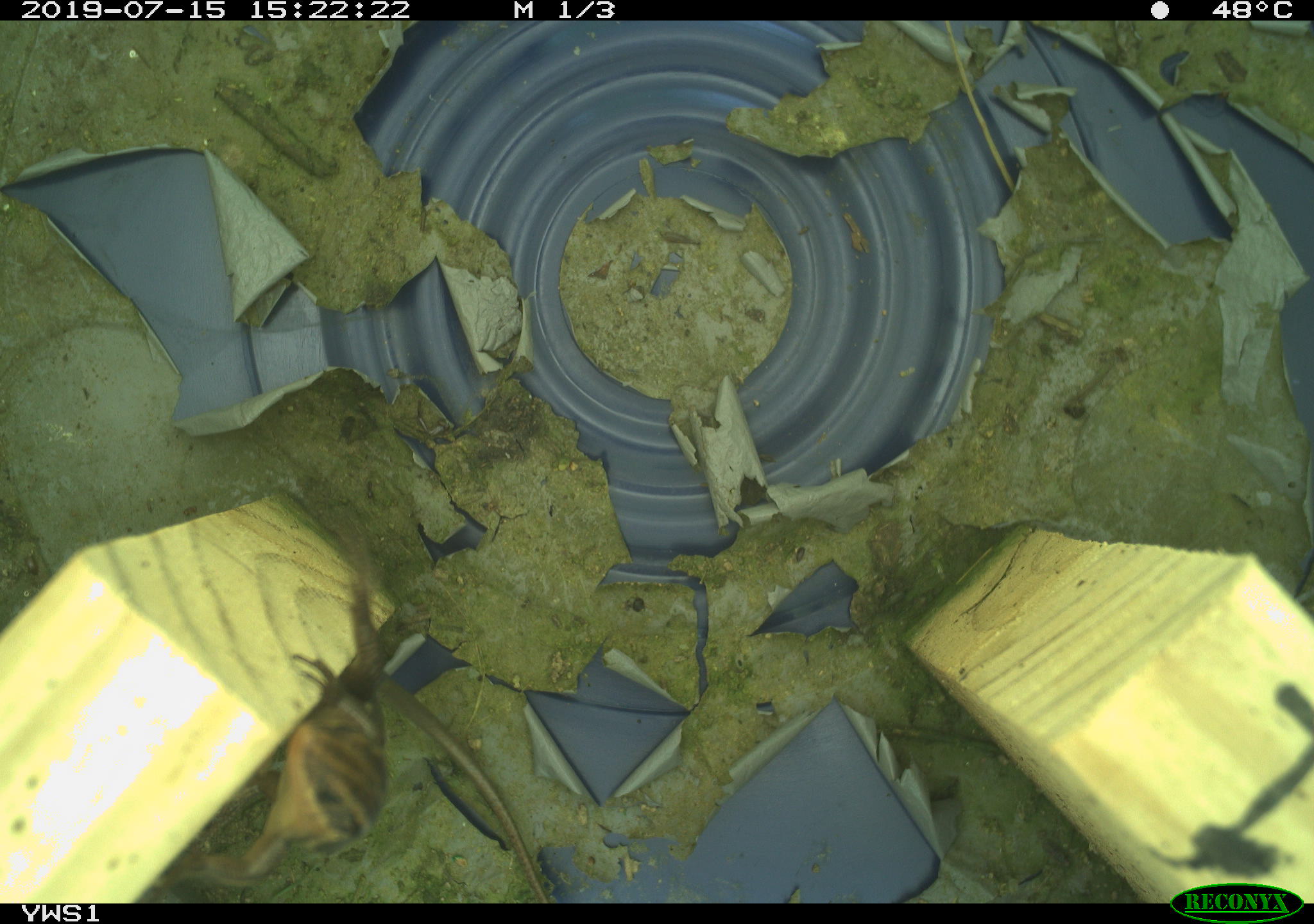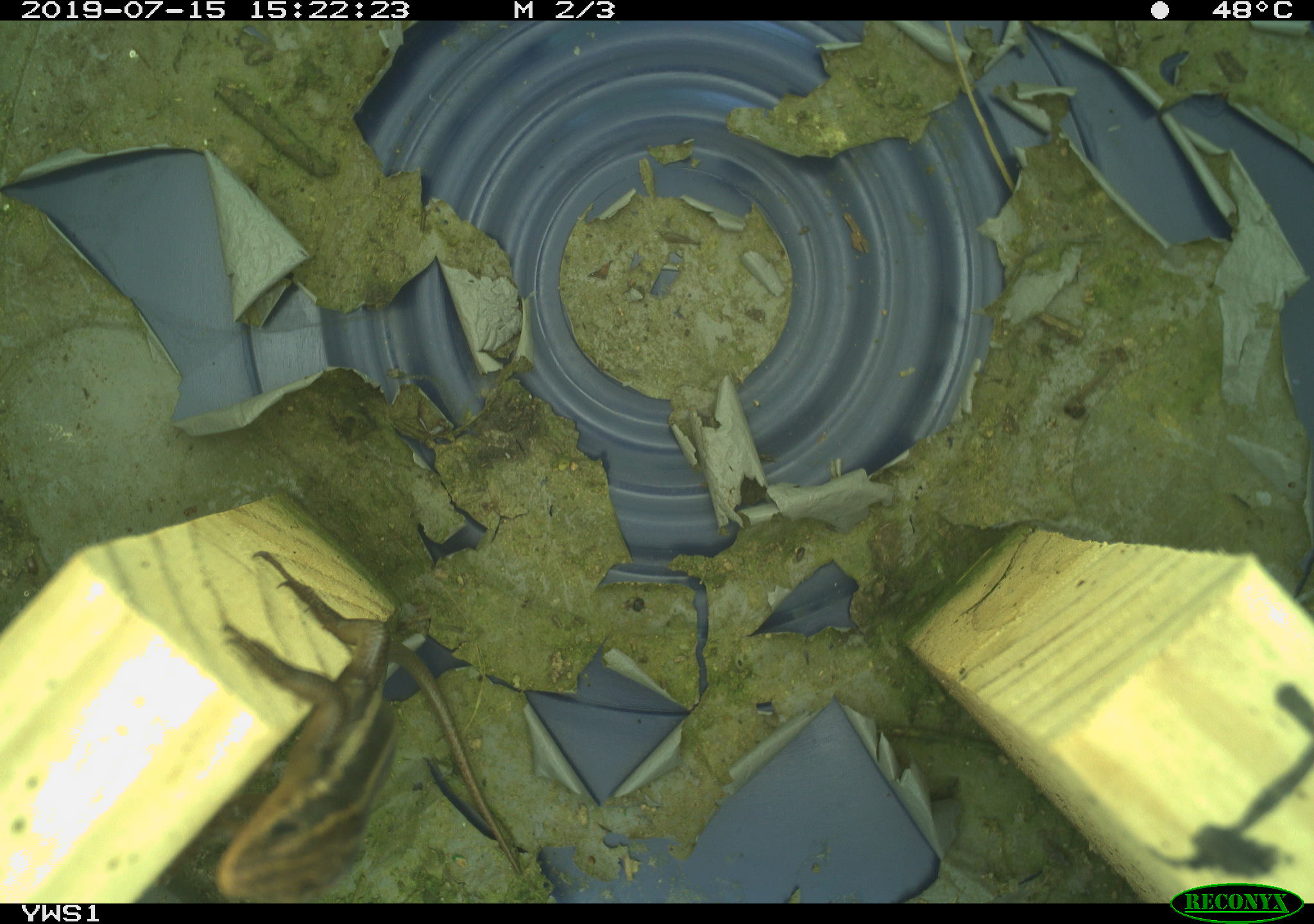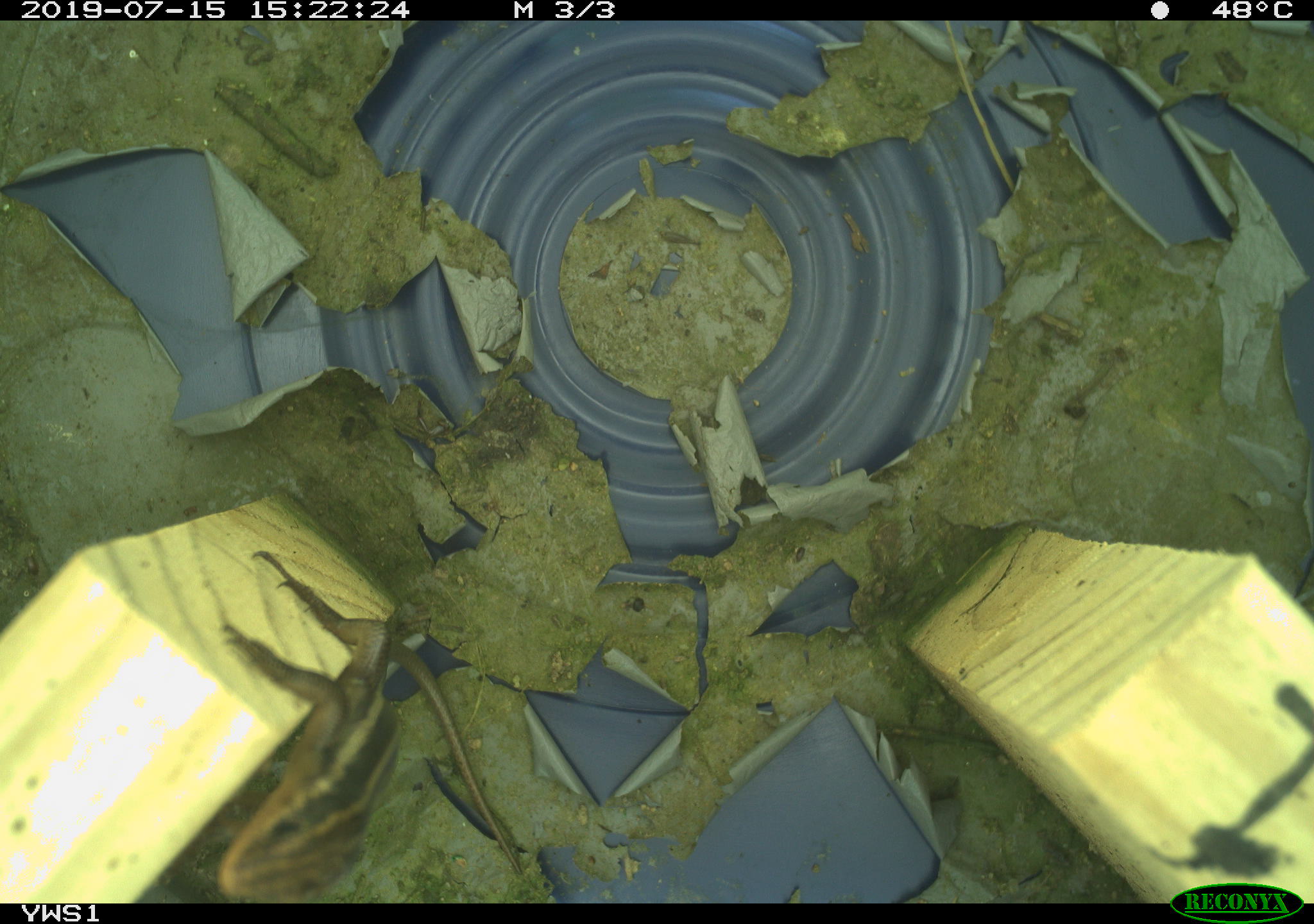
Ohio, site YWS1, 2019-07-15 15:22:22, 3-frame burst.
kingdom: Animalia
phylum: Chordata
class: Reptilia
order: Squamata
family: Scincidae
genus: Plestiodon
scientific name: Plestiodon fasciatus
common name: common five-lined skink